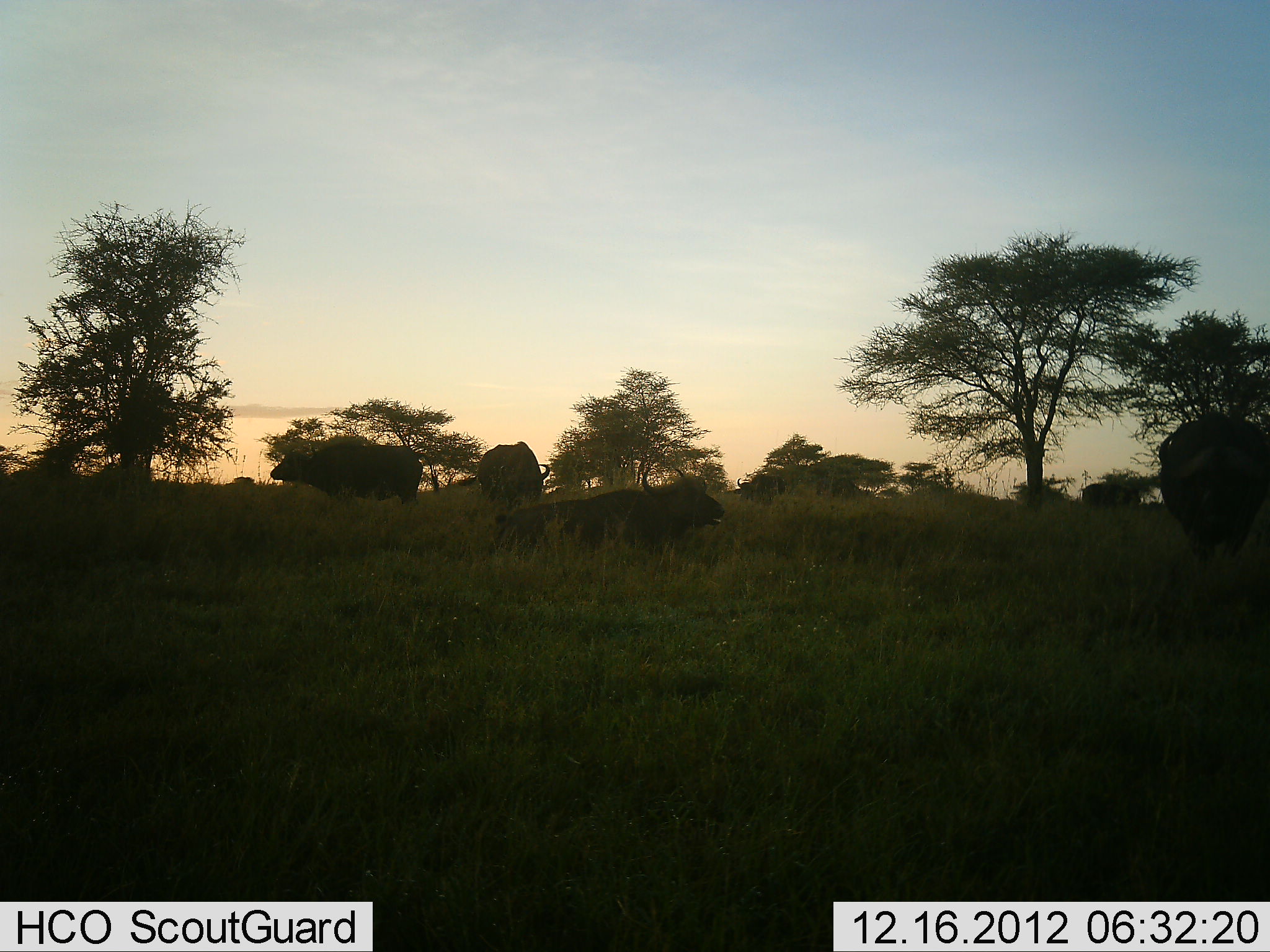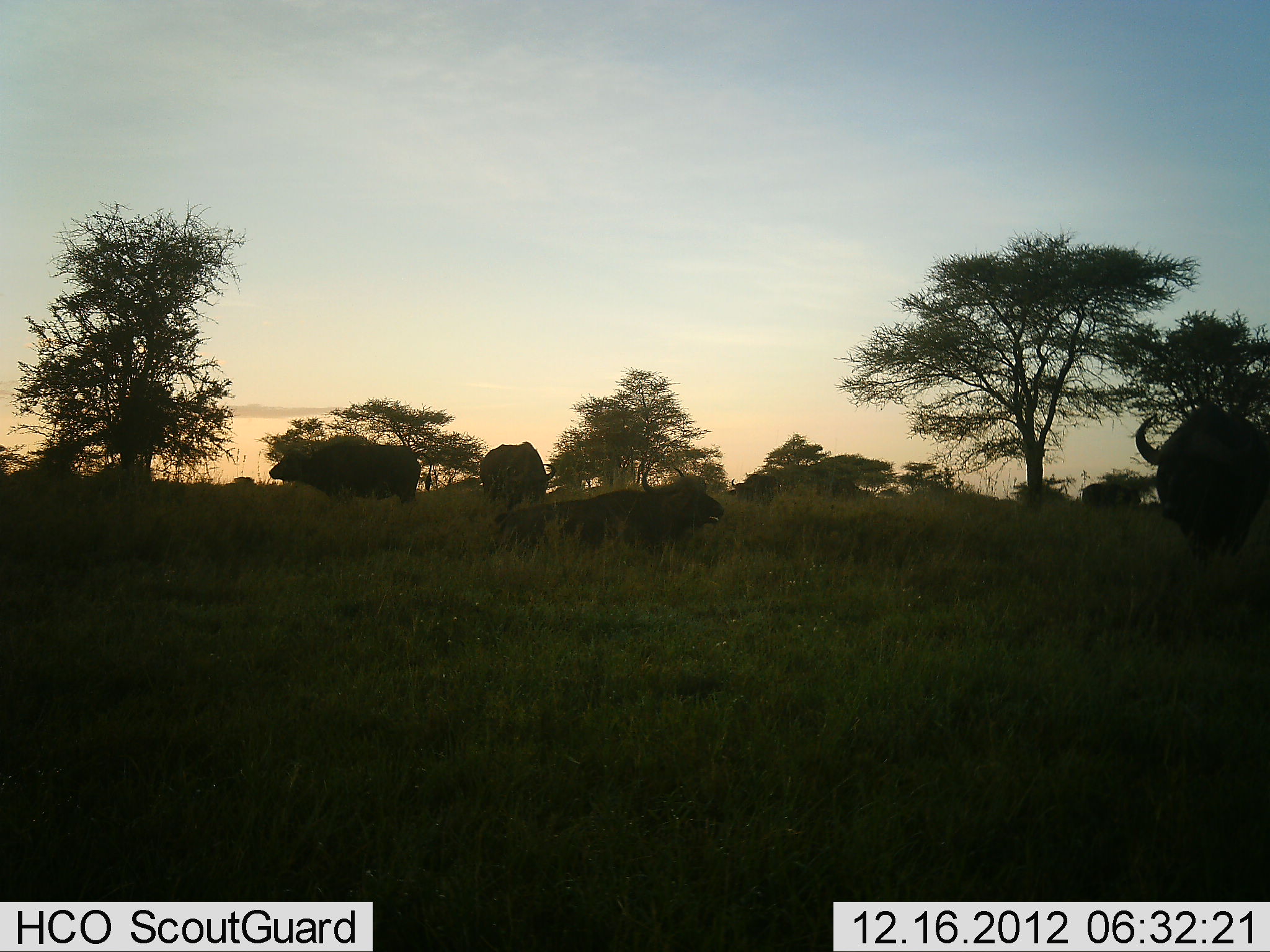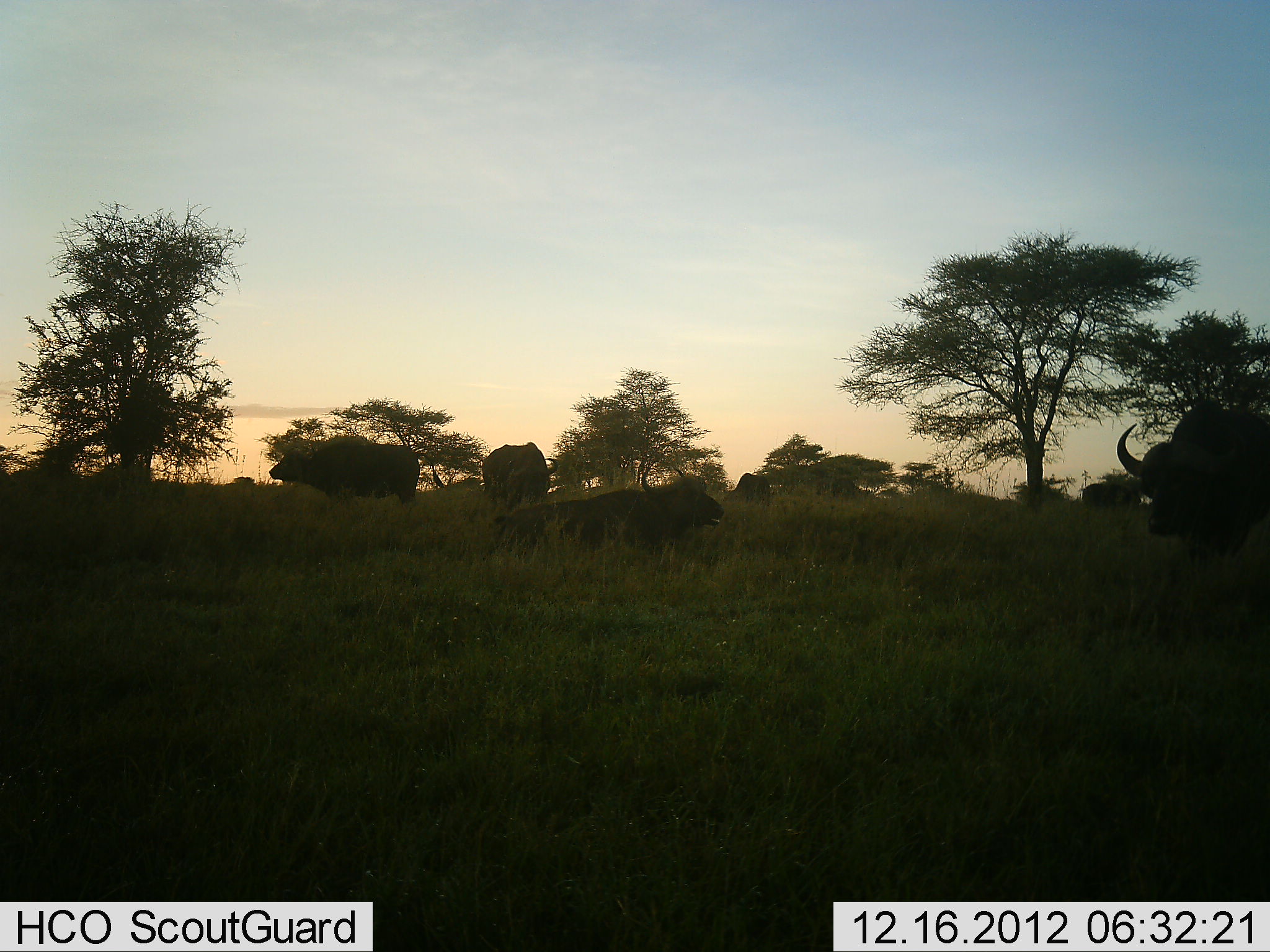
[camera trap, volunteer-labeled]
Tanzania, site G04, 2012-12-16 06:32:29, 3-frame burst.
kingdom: Animalia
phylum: Chordata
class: Mammalia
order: Artiodactyla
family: Bovidae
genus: Syncerus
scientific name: Syncerus caffer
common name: cape buffalo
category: buffalo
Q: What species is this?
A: Buffalo (cape buffalo) (Syncerus caffer).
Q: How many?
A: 5.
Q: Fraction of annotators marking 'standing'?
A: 81%.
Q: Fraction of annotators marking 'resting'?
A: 75%.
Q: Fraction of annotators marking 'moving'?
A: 31%.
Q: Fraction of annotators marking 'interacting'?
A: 0%.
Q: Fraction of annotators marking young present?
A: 0%.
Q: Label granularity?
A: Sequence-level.